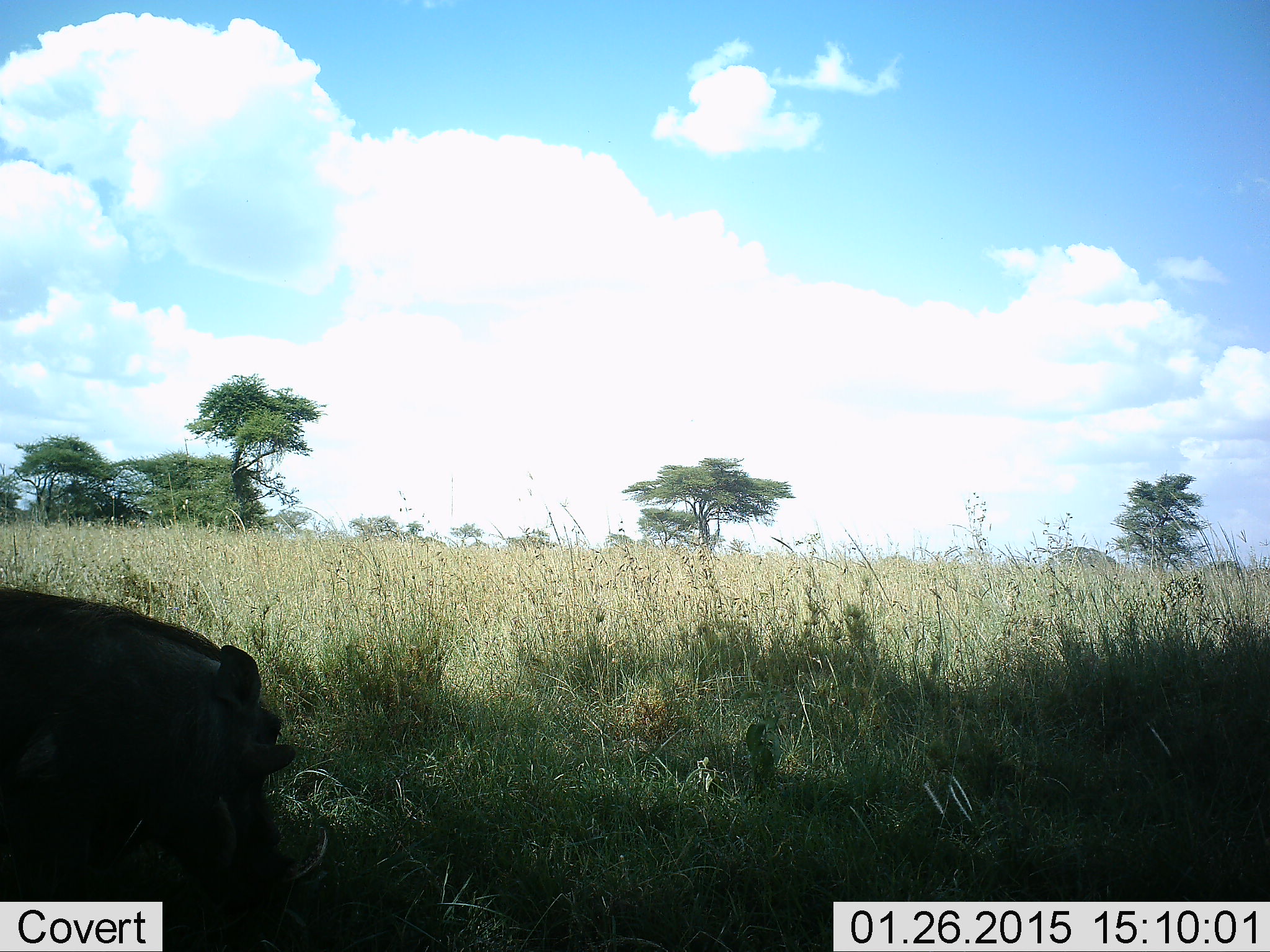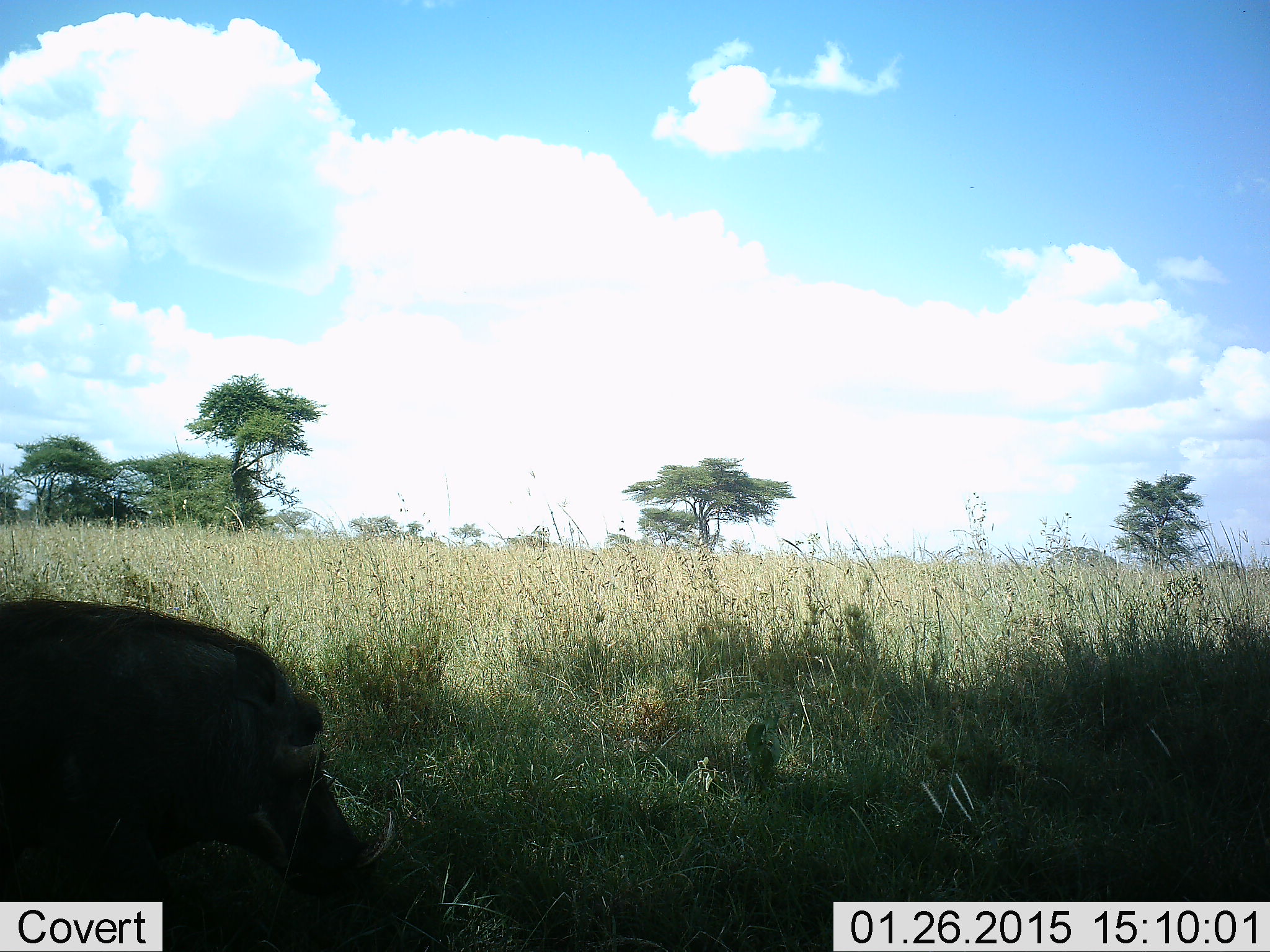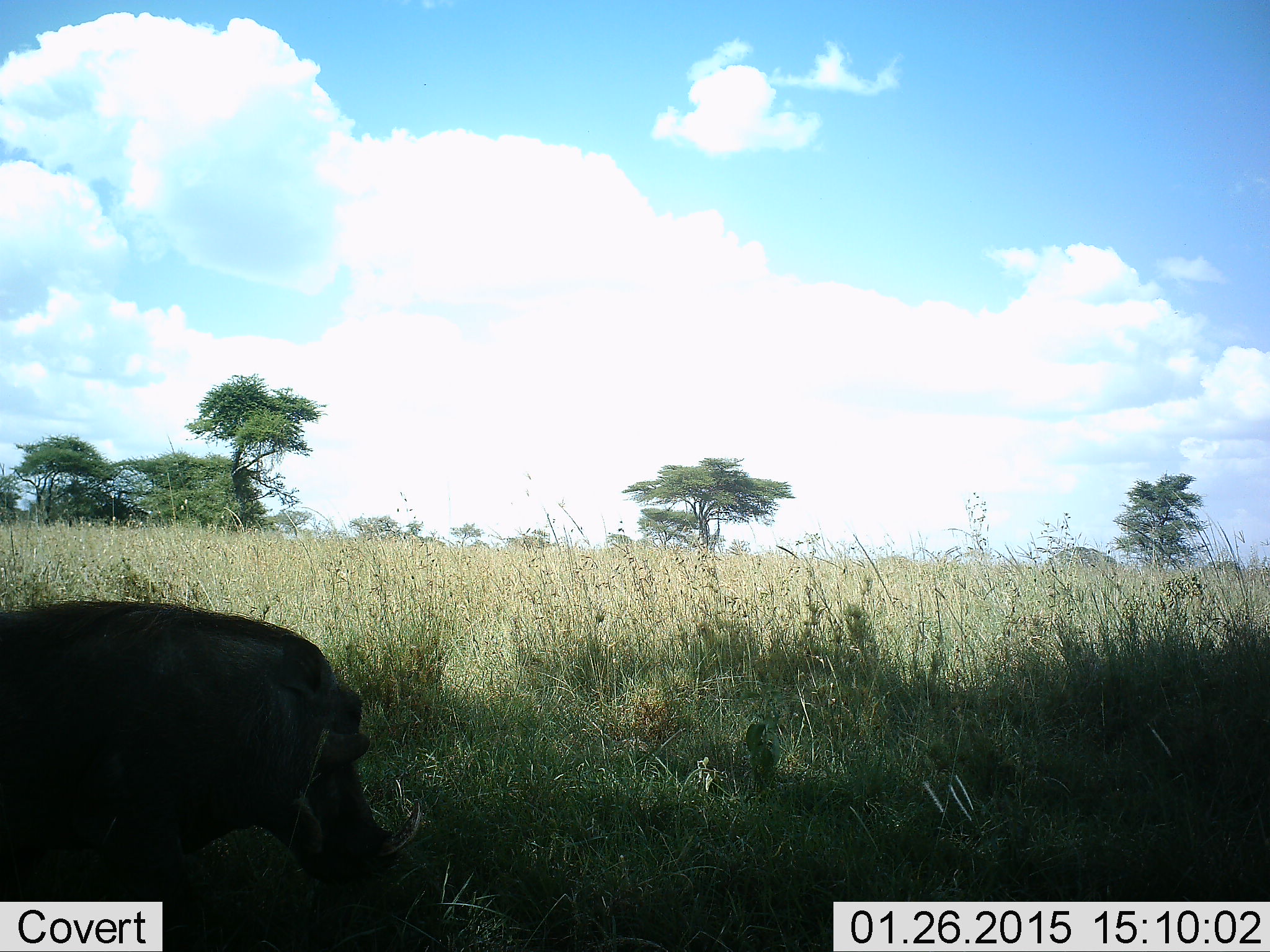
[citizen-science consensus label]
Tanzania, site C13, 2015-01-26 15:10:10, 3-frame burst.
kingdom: Animalia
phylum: Chordata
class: Mammalia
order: Artiodactyla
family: Suidae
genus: Phacochoerus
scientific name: Phacochoerus africanus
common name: warthog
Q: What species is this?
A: Warthog (Phacochoerus africanus).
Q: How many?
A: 1.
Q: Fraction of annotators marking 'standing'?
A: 50%.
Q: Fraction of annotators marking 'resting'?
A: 0%.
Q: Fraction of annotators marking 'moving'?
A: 40%.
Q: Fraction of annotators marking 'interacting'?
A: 0%.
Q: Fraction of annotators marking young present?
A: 0%.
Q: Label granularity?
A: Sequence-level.